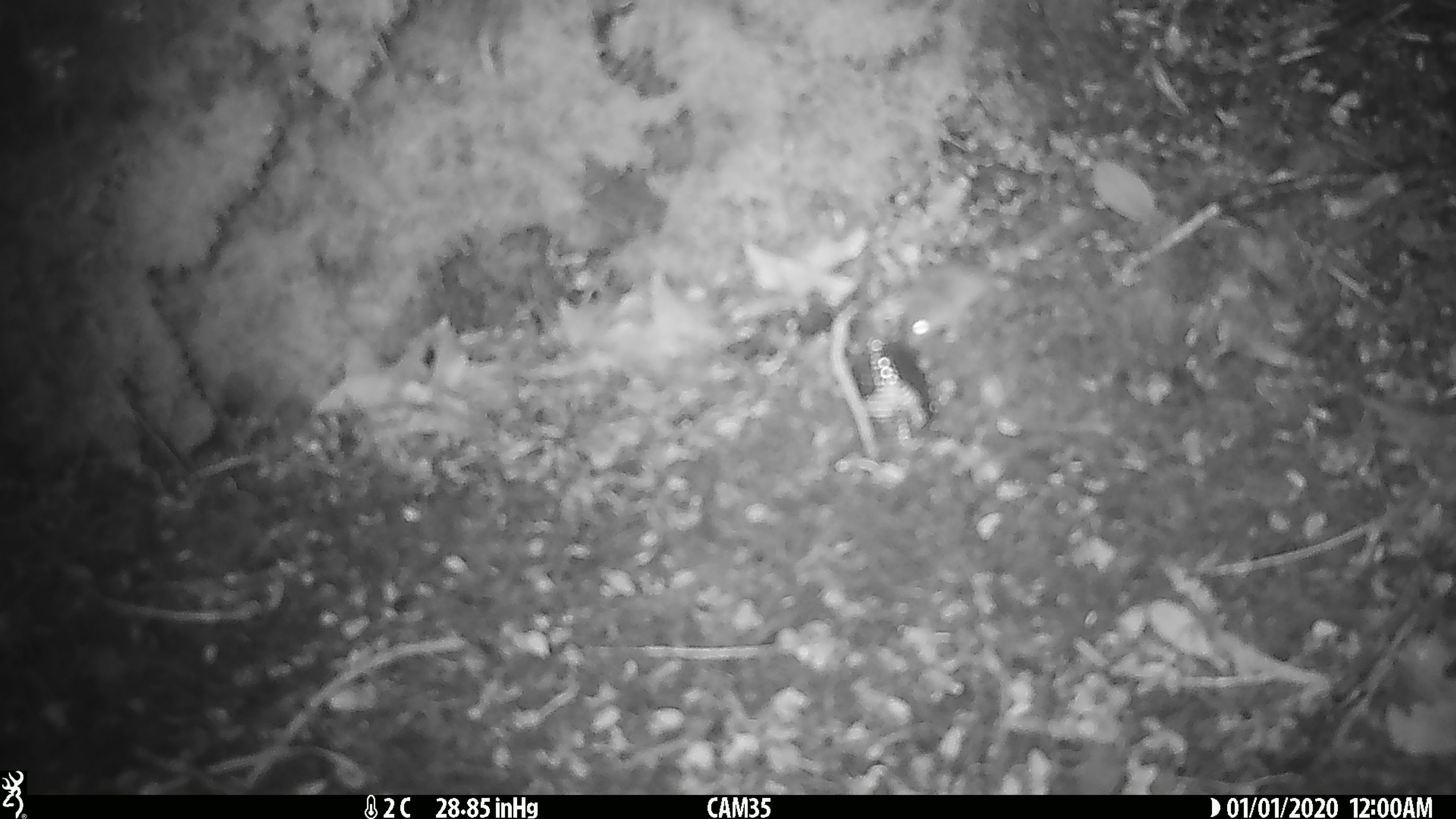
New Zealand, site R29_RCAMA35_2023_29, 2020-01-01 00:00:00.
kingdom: Animalia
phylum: Chordata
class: Mammalia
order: Rodentia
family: Muridae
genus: Mus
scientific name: Mus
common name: mouse